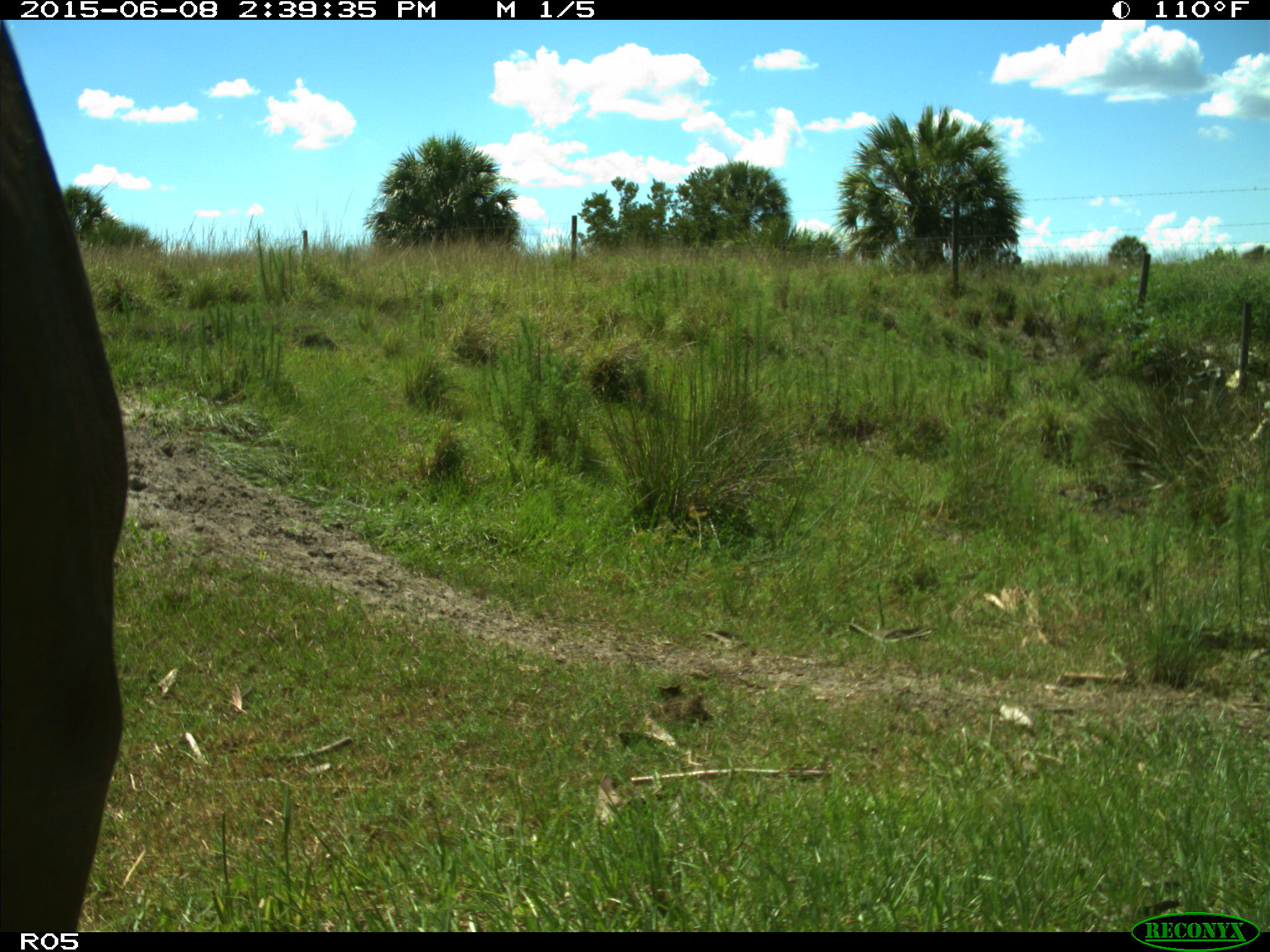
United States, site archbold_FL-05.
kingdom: Animalia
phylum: Chordata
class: Mammalia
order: Artiodactyla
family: Bovidae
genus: Bos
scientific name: Bos taurus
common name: domestic cow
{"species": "Bos taurus (domestic cow)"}